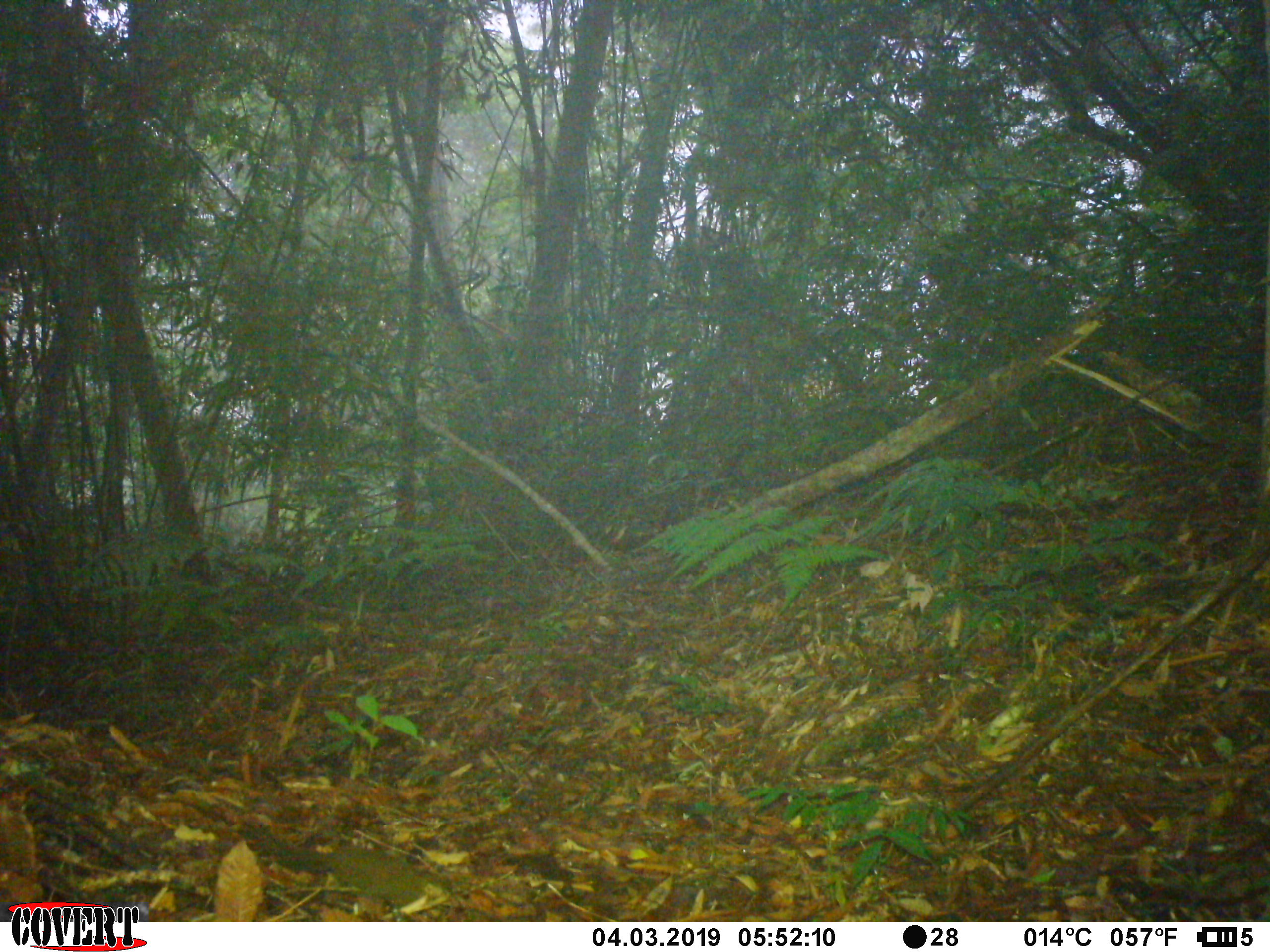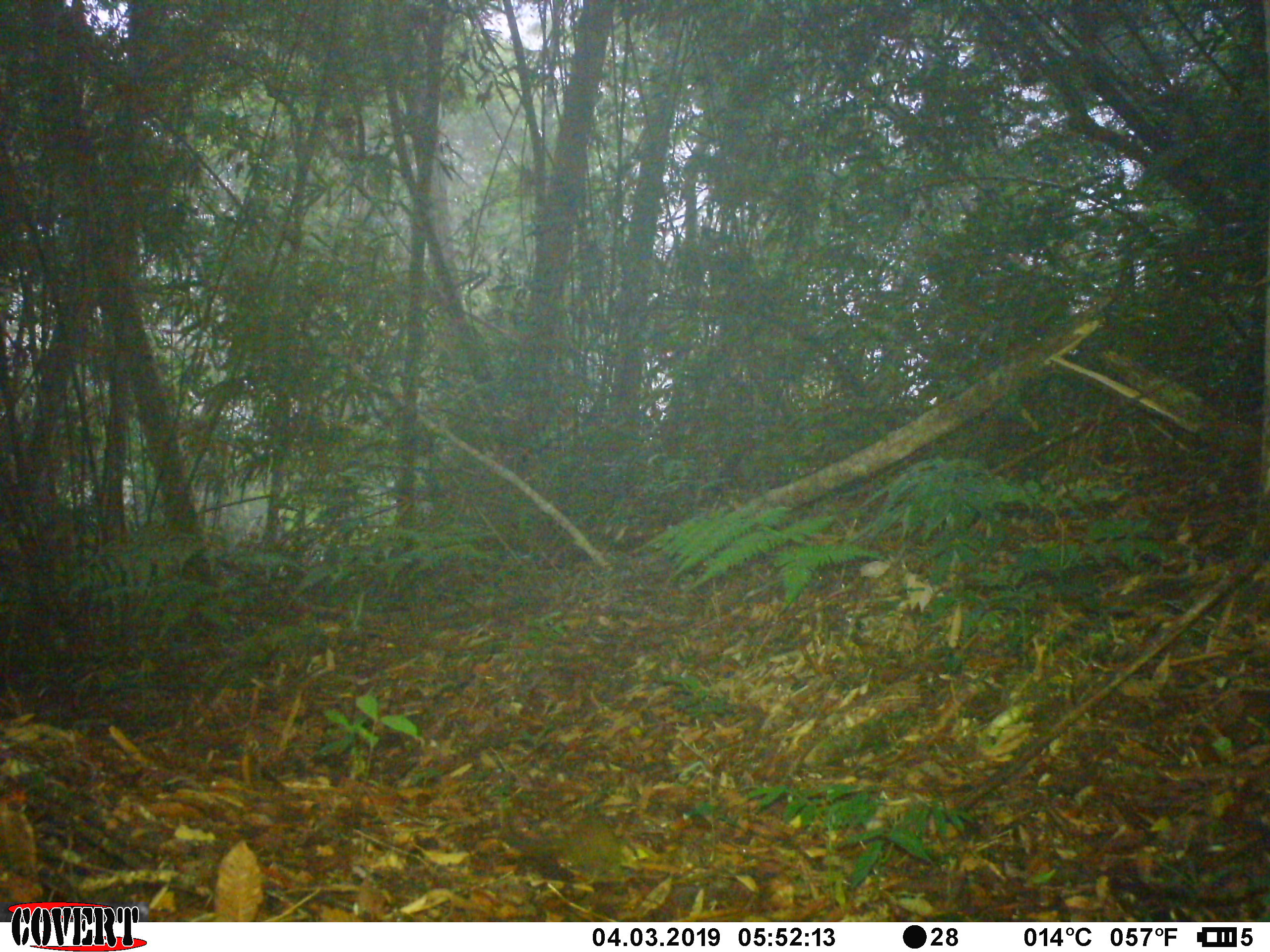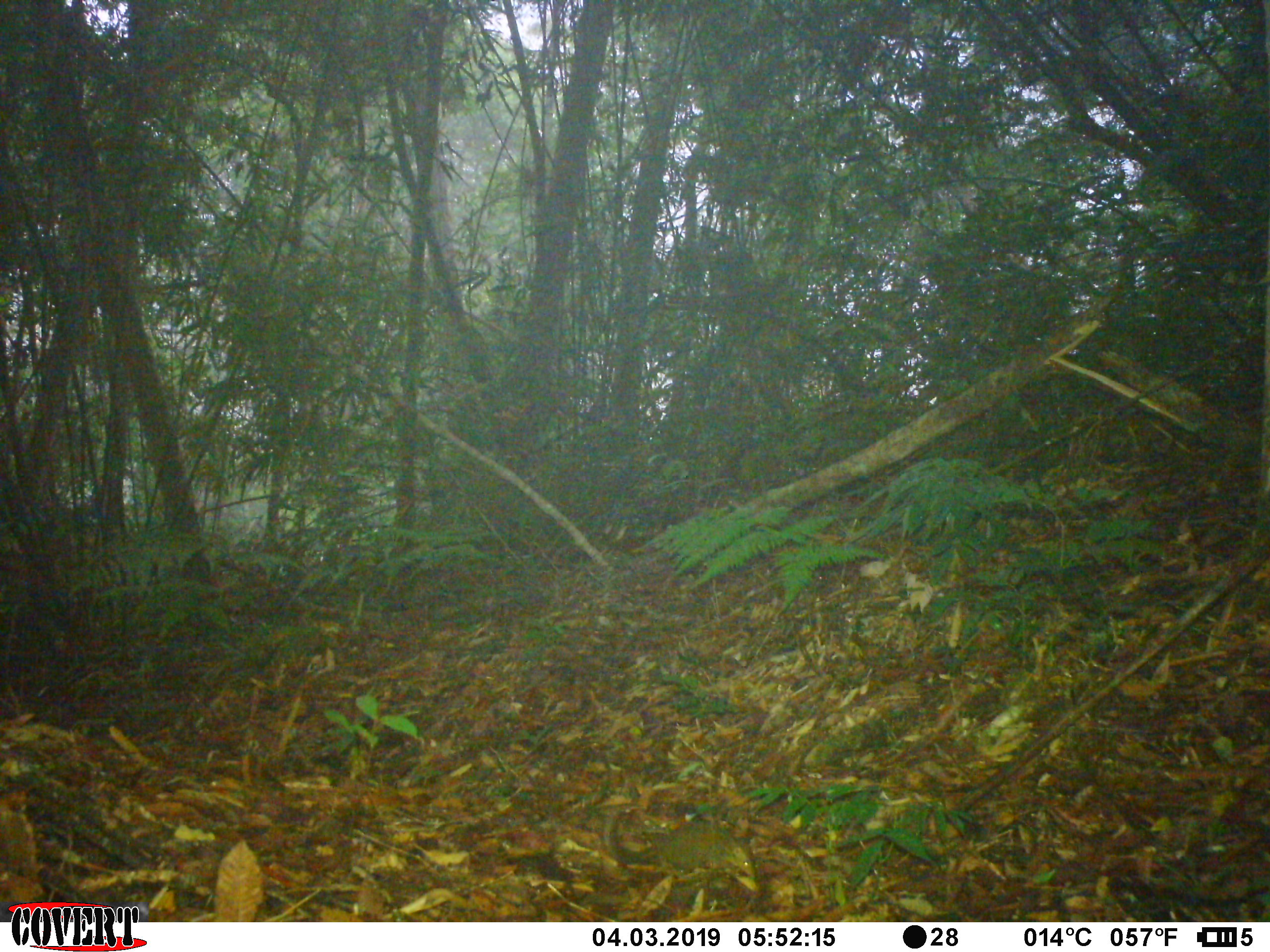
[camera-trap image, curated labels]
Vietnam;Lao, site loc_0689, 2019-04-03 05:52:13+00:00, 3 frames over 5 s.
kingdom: Animalia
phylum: Chordata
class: Mammalia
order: Scandentia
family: Tupaiidae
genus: Tupaia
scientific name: Tupaia belangeri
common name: northern treeshrew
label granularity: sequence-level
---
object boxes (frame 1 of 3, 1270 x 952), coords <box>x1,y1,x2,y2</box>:
northern treeshrew: <box>239,819,451,908</box>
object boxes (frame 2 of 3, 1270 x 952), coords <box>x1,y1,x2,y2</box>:
northern treeshrew: <box>498,804,643,883</box>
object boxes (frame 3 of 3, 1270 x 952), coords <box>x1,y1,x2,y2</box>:
northern treeshrew: <box>605,817,757,879</box>